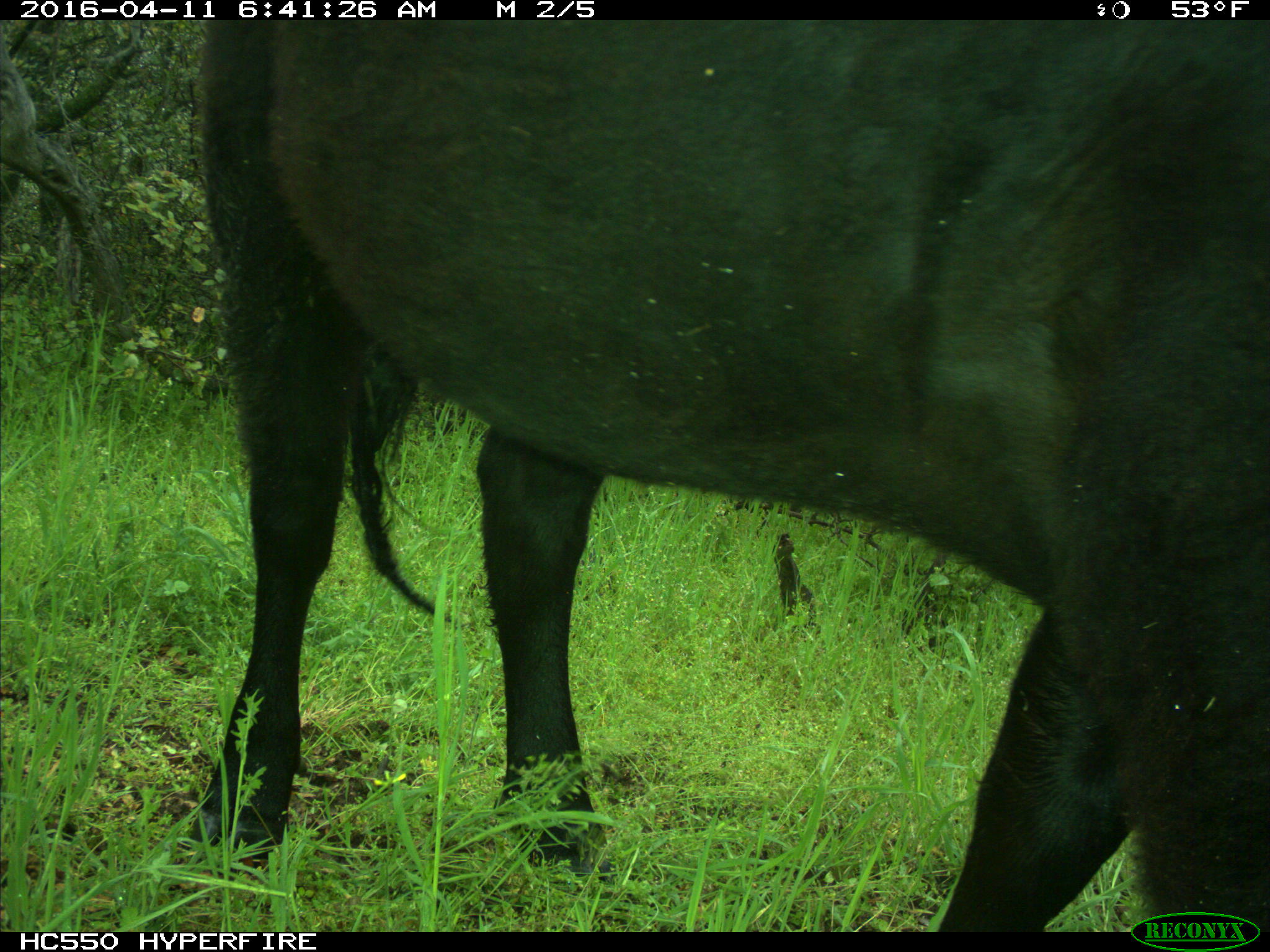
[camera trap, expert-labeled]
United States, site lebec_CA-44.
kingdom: Animalia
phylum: Chordata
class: Mammalia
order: Artiodactyla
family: Bovidae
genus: Bos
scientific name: Bos taurus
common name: domestic cow